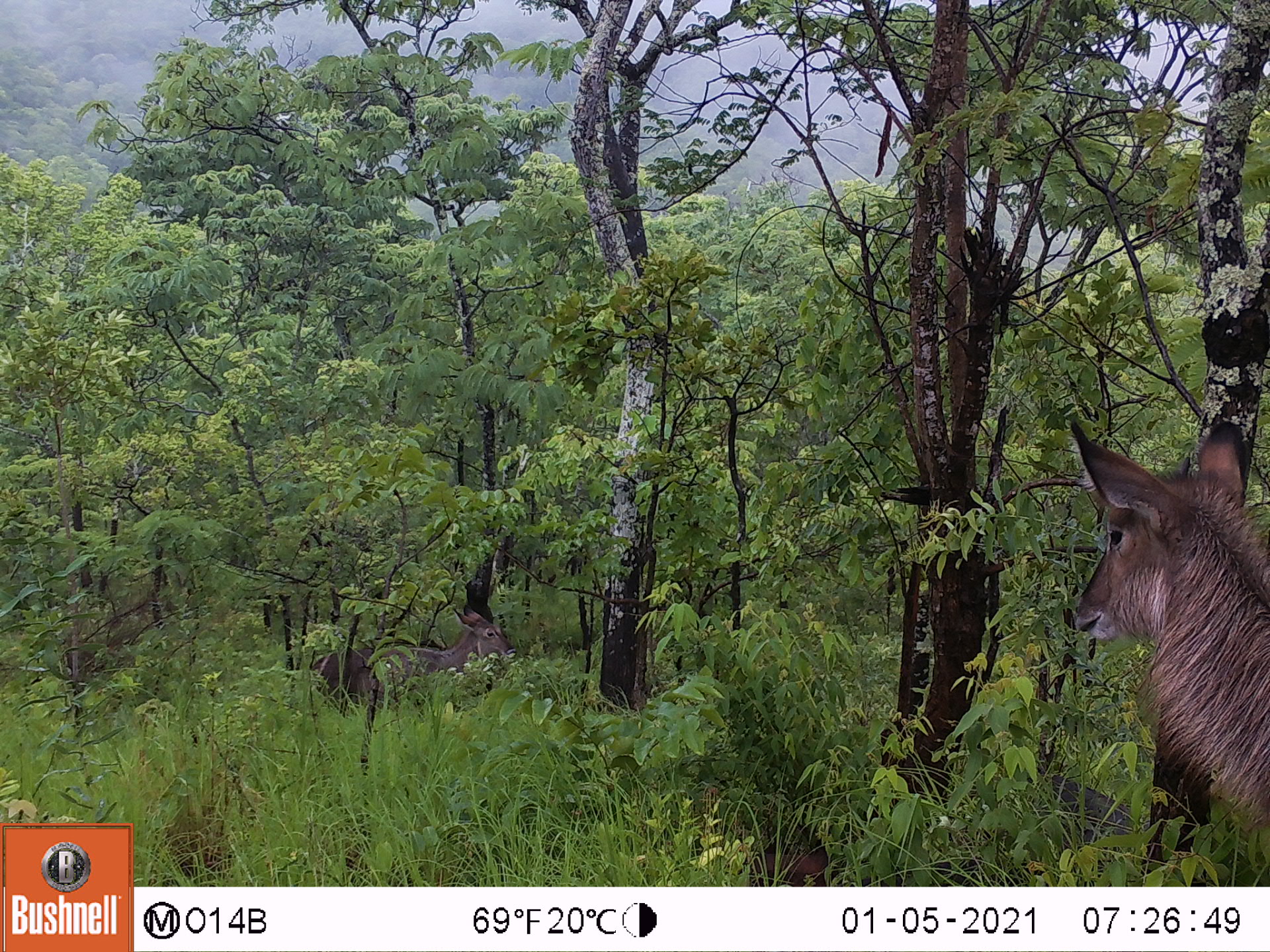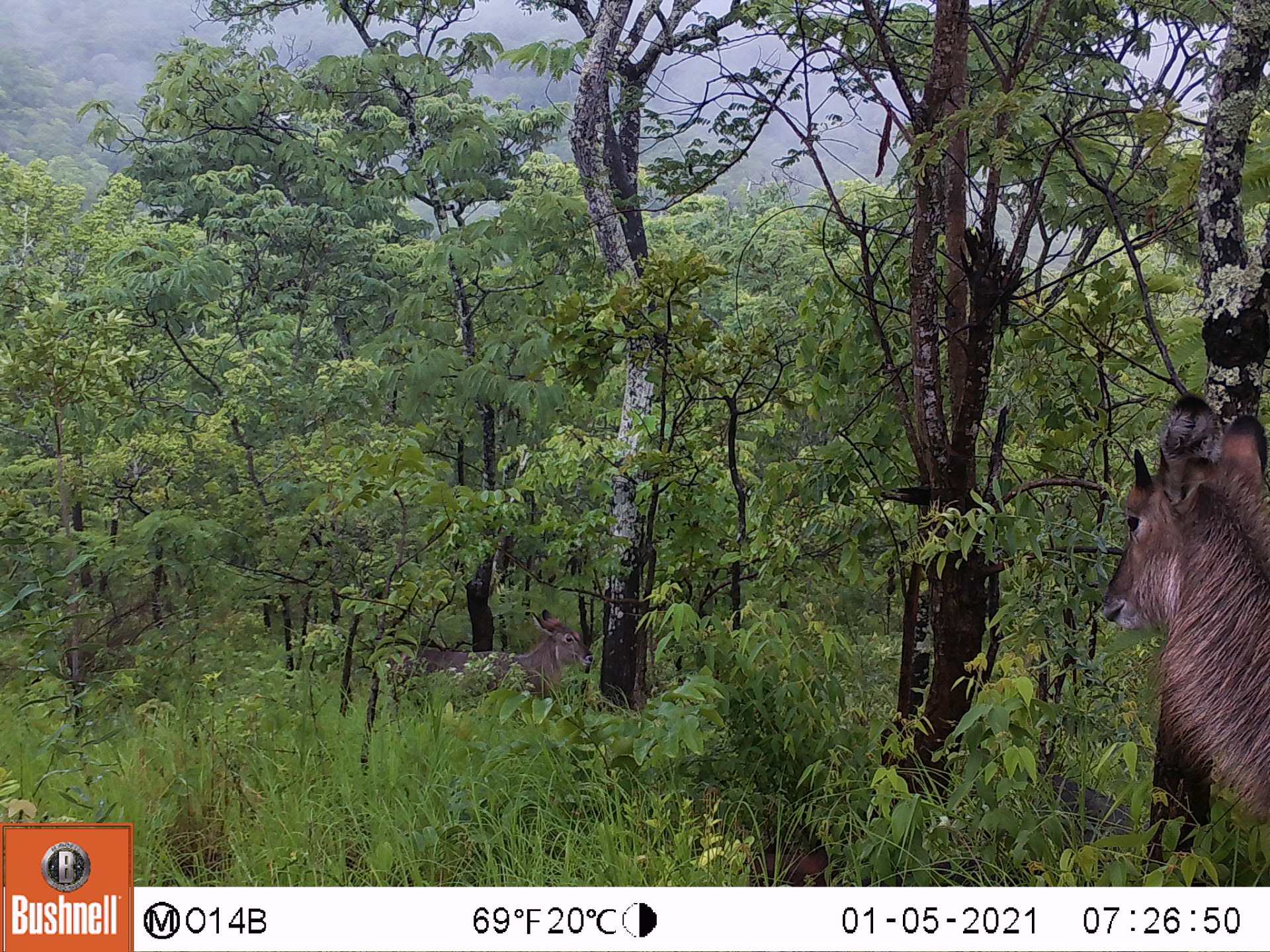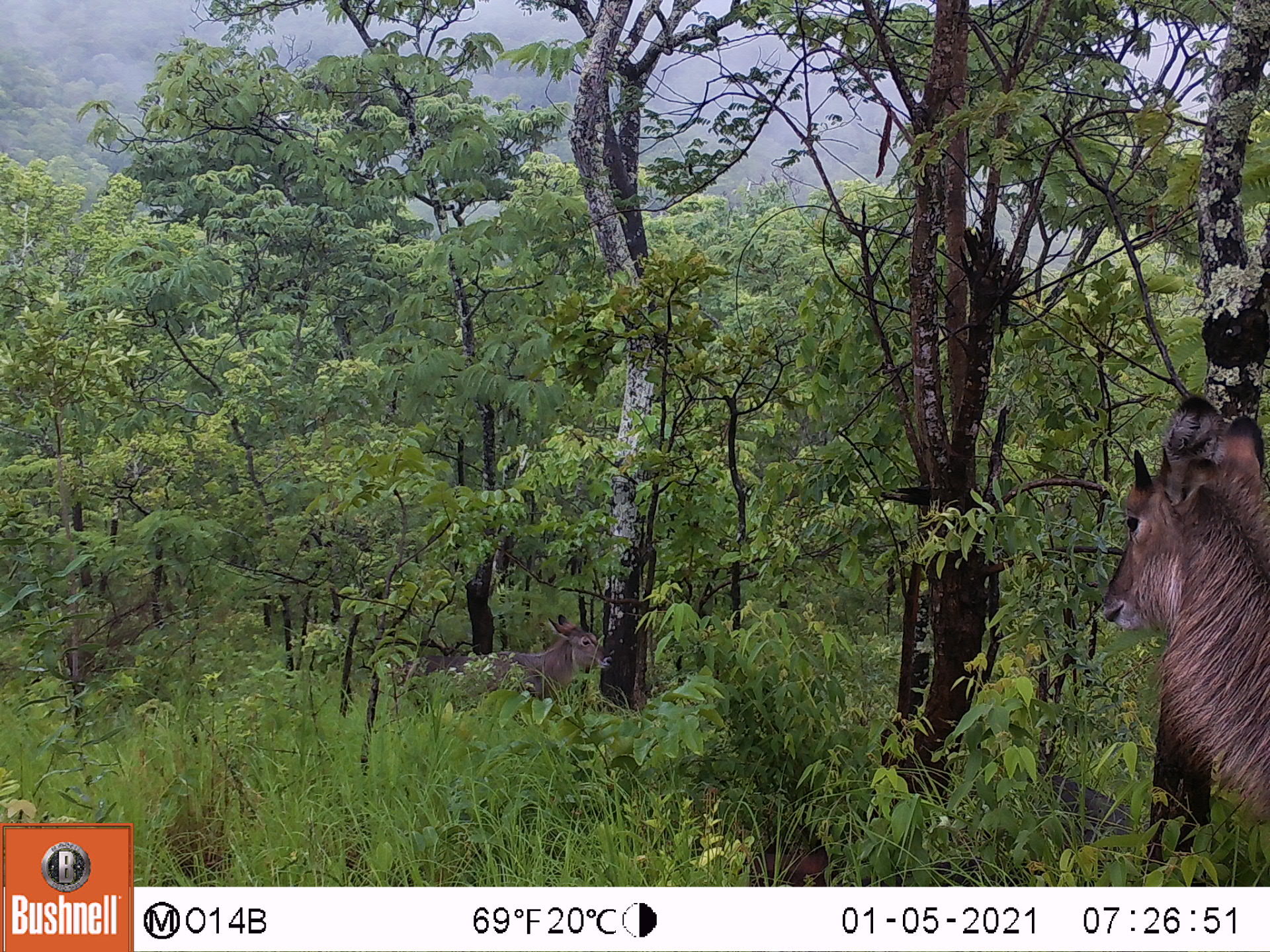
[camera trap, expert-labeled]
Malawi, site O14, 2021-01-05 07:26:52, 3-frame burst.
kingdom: Animalia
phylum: Chordata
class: Mammalia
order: Artiodactyla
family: Bovidae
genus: Kobus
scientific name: Kobus ellipsiprymnus ellipsiprymnus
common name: common waterbuck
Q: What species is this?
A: Common waterbuck (Kobus ellipsiprymnus ellipsiprymnus).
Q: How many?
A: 2.